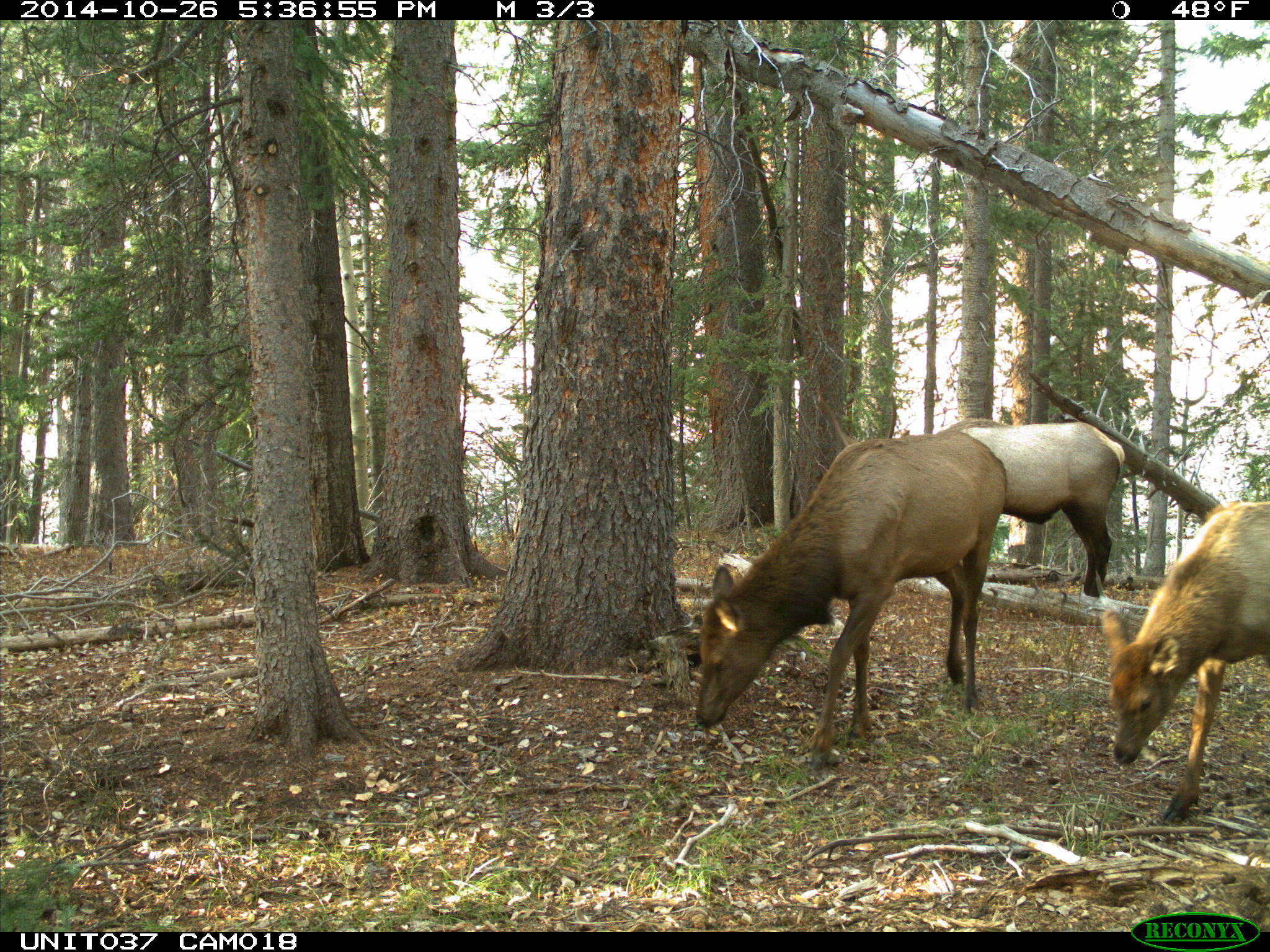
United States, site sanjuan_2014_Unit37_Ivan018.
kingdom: Animalia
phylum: Chordata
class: Mammalia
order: Artiodactyla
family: Cervidae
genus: Cervus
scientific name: Cervus elaphus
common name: red deer